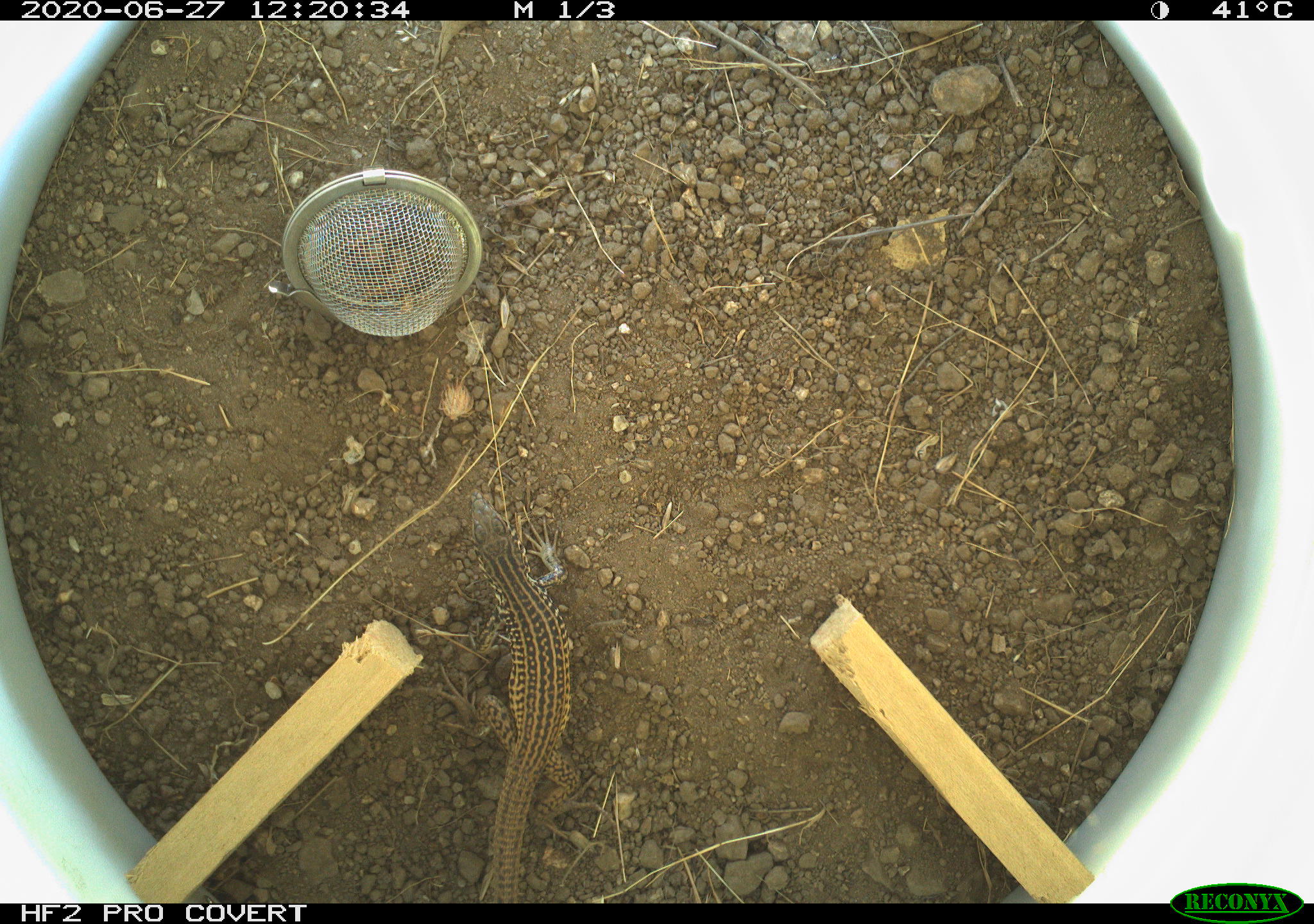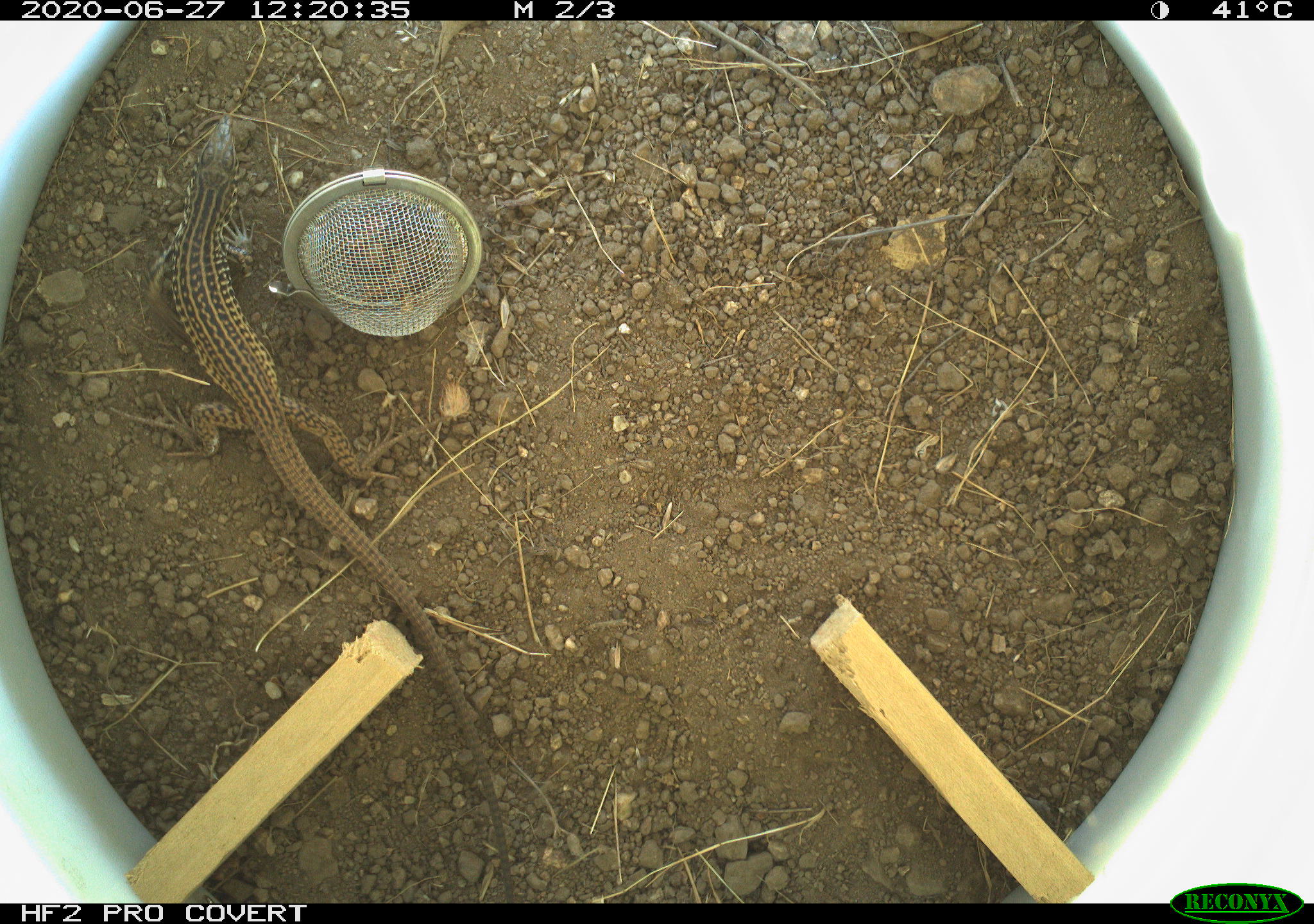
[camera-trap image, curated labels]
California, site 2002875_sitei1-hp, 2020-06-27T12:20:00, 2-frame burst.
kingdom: Animalia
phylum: Chordata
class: Reptilia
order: Squamata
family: Teiidae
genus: Aspidoscelis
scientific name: Aspidoscelis tigris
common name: western whiptail